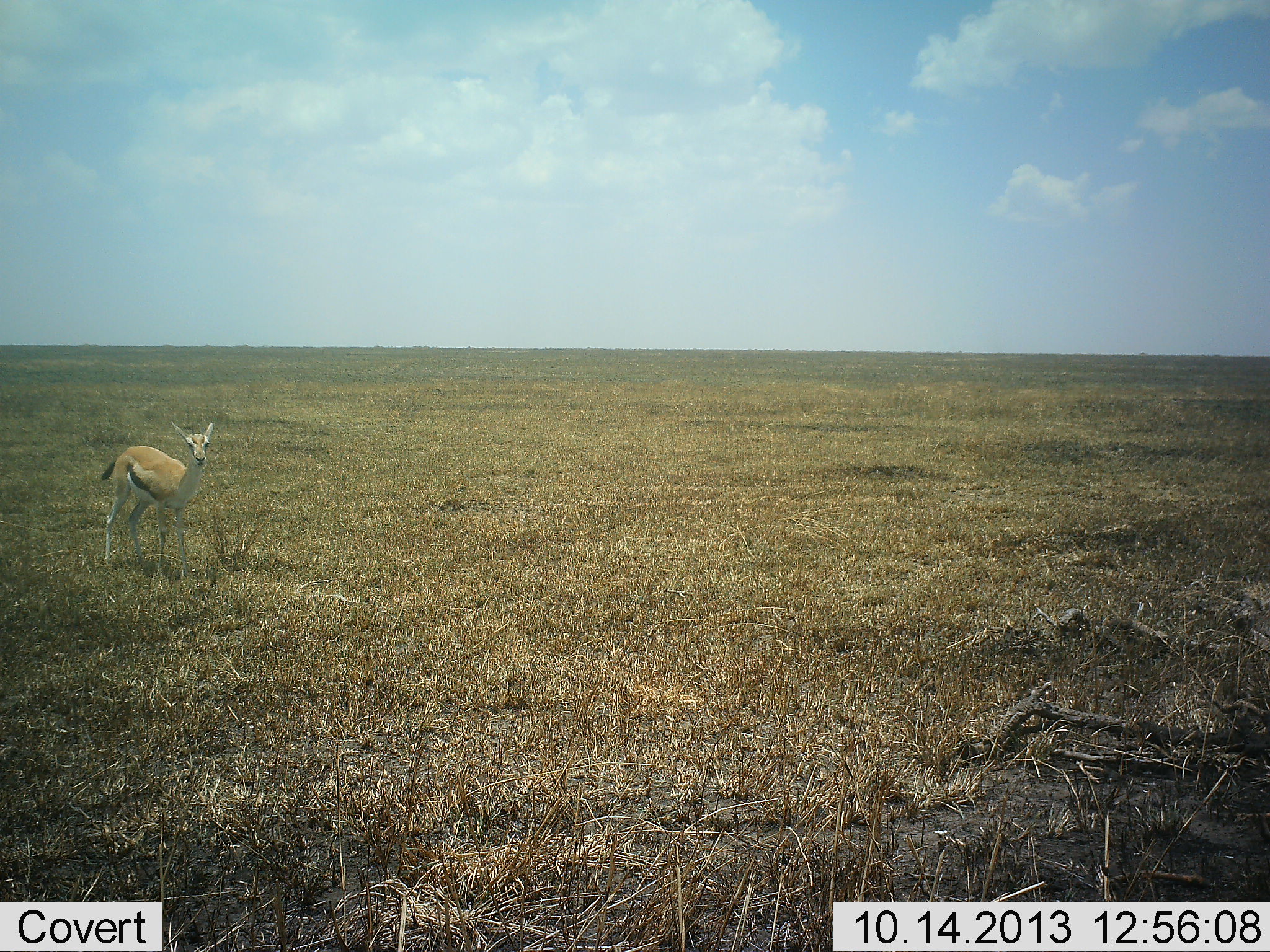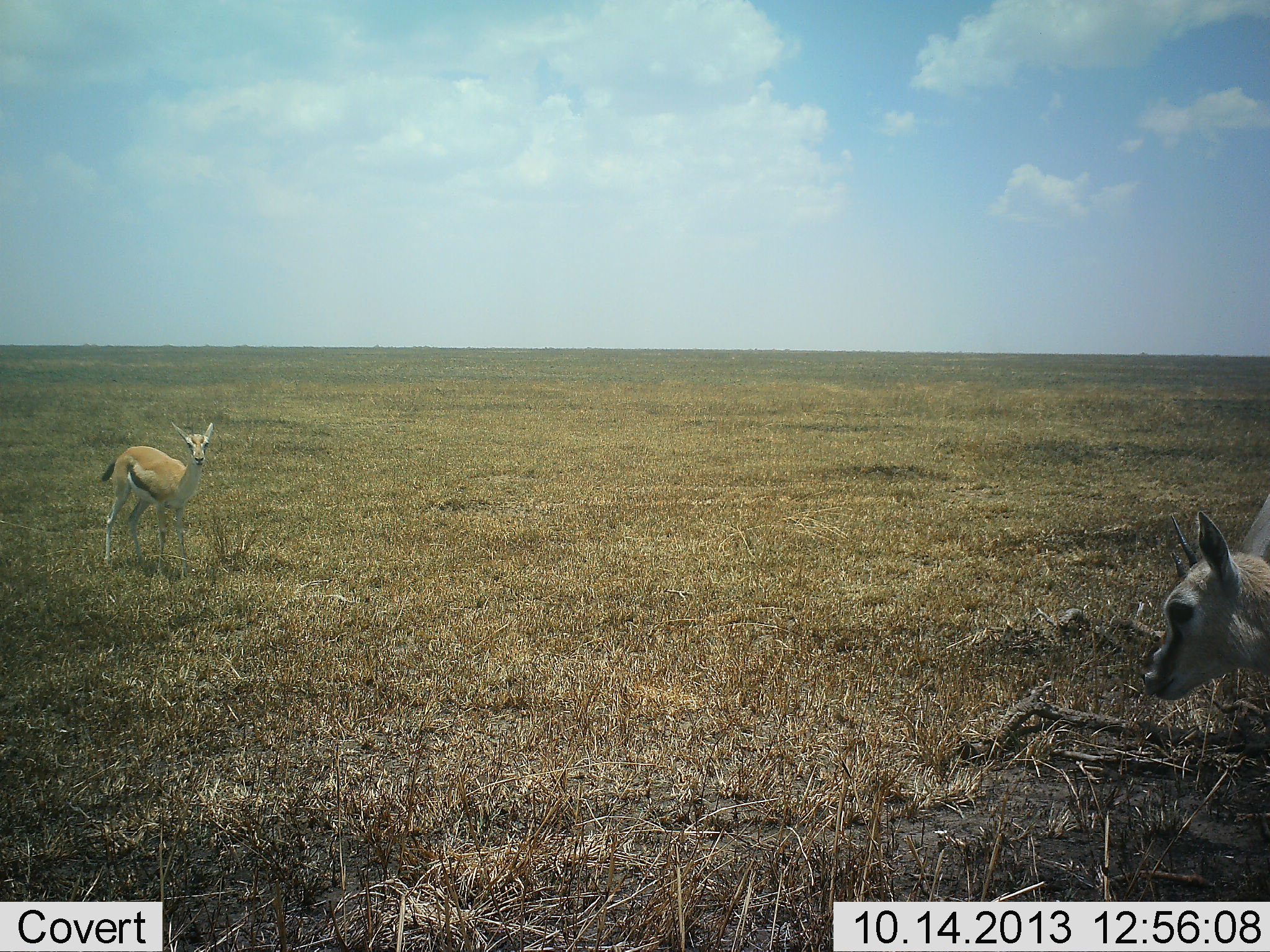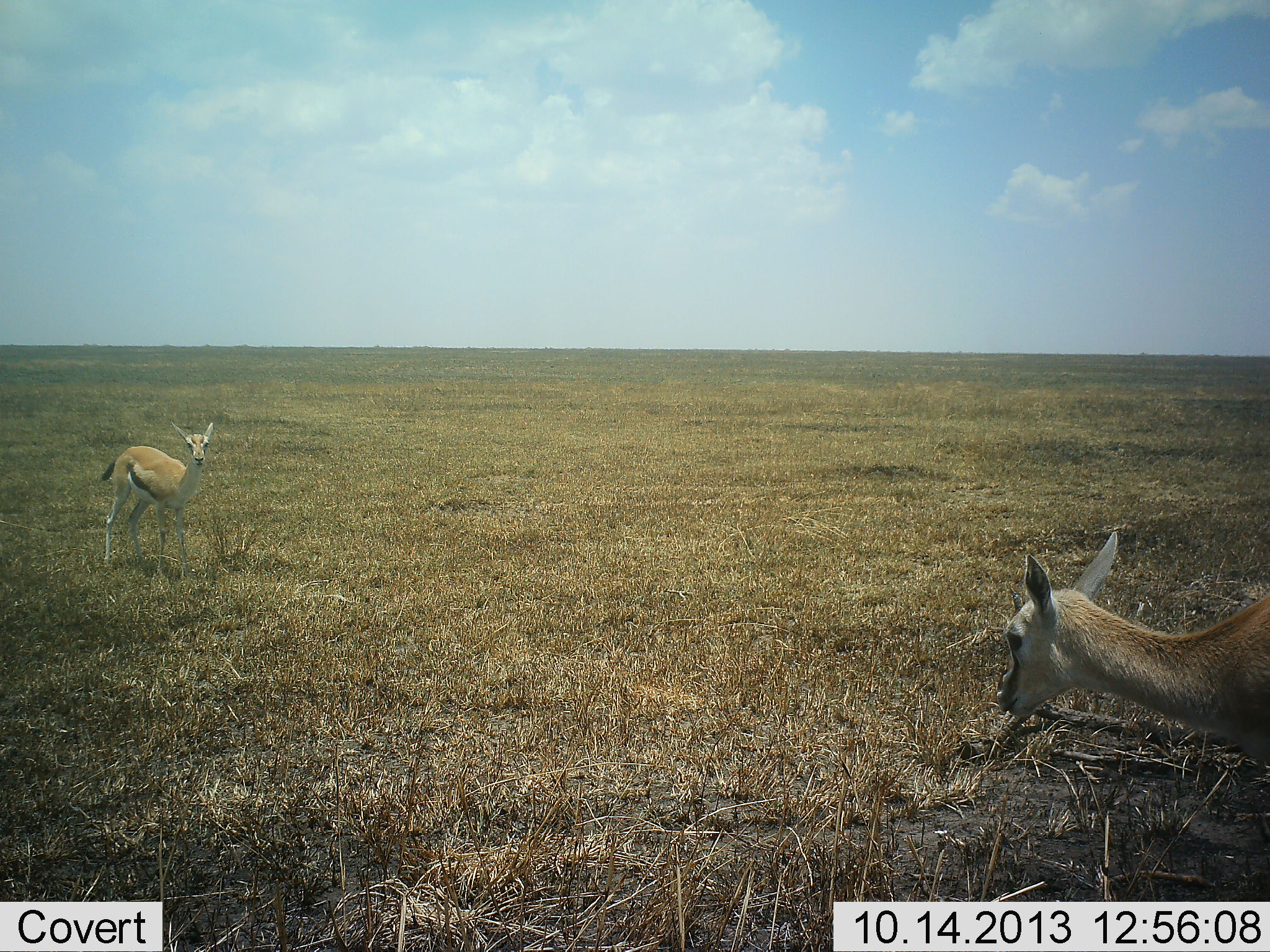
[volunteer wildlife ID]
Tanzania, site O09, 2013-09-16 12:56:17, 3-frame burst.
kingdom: Animalia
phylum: Chordata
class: Mammalia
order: Artiodactyla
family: Bovidae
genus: Eudorcas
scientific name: Eudorcas thomsonii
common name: thomson's gazelle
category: gazellethomsons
Gazellethomsons (thomson's gazelle) (Eudorcas thomsonii), count 2. Behavior (volunteer vote fractions): standing 86%, resting 3%, moving 45%, interacting 0%. Young present (vote fraction): 7%. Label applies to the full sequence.